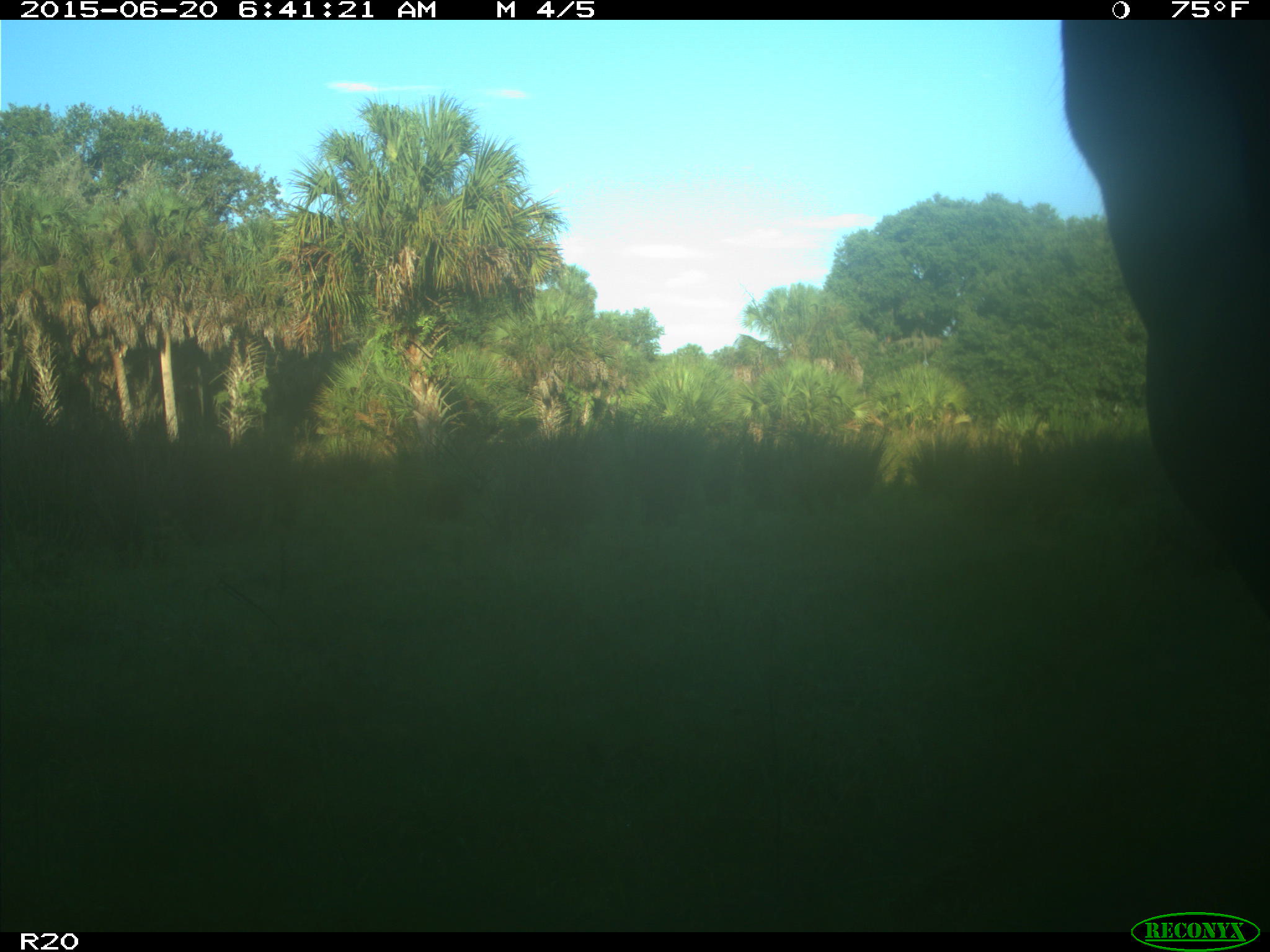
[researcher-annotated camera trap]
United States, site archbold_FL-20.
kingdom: Animalia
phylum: Chordata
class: Mammalia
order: Artiodactyla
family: Bovidae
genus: Bos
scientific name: Bos taurus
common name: domestic cow